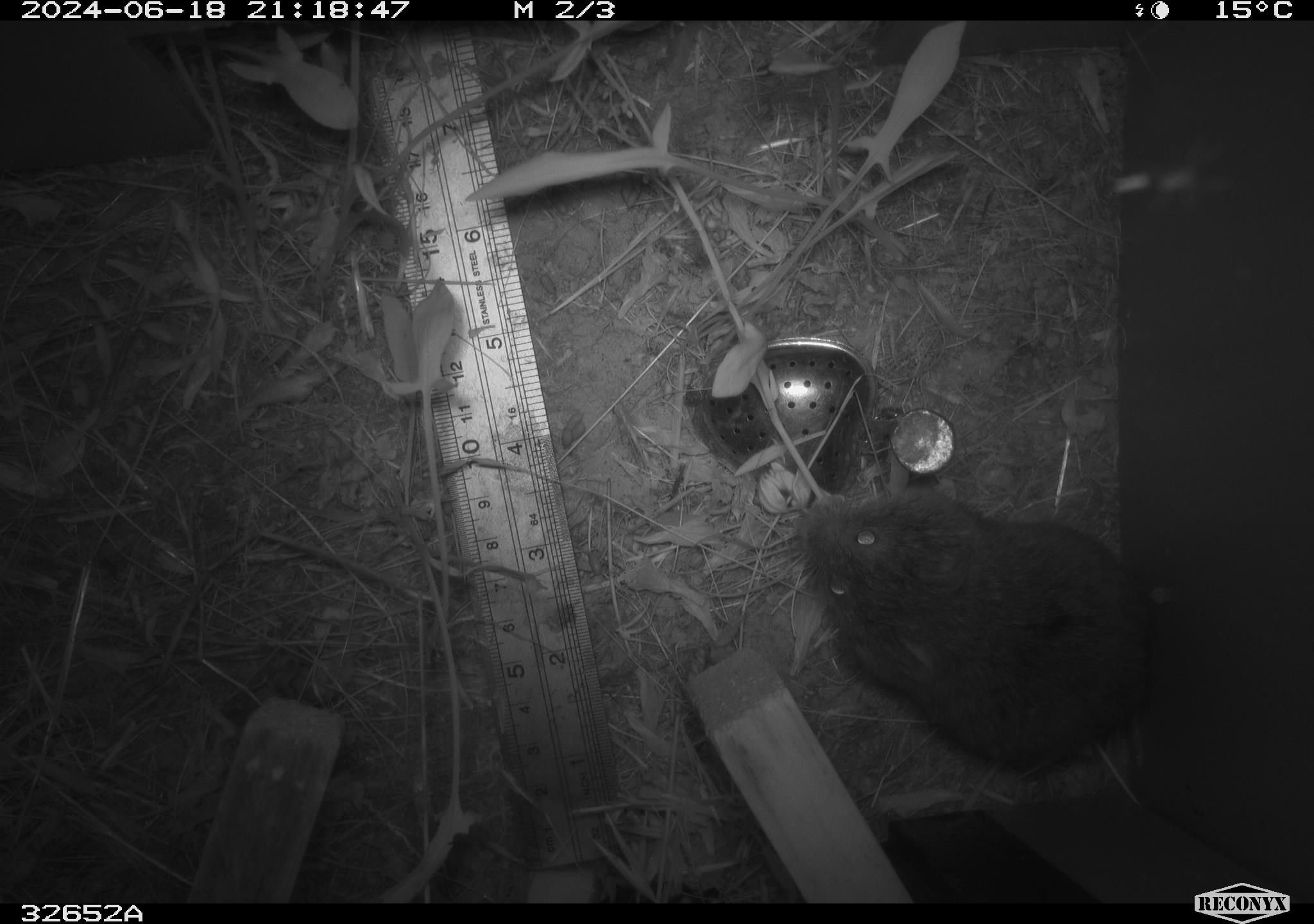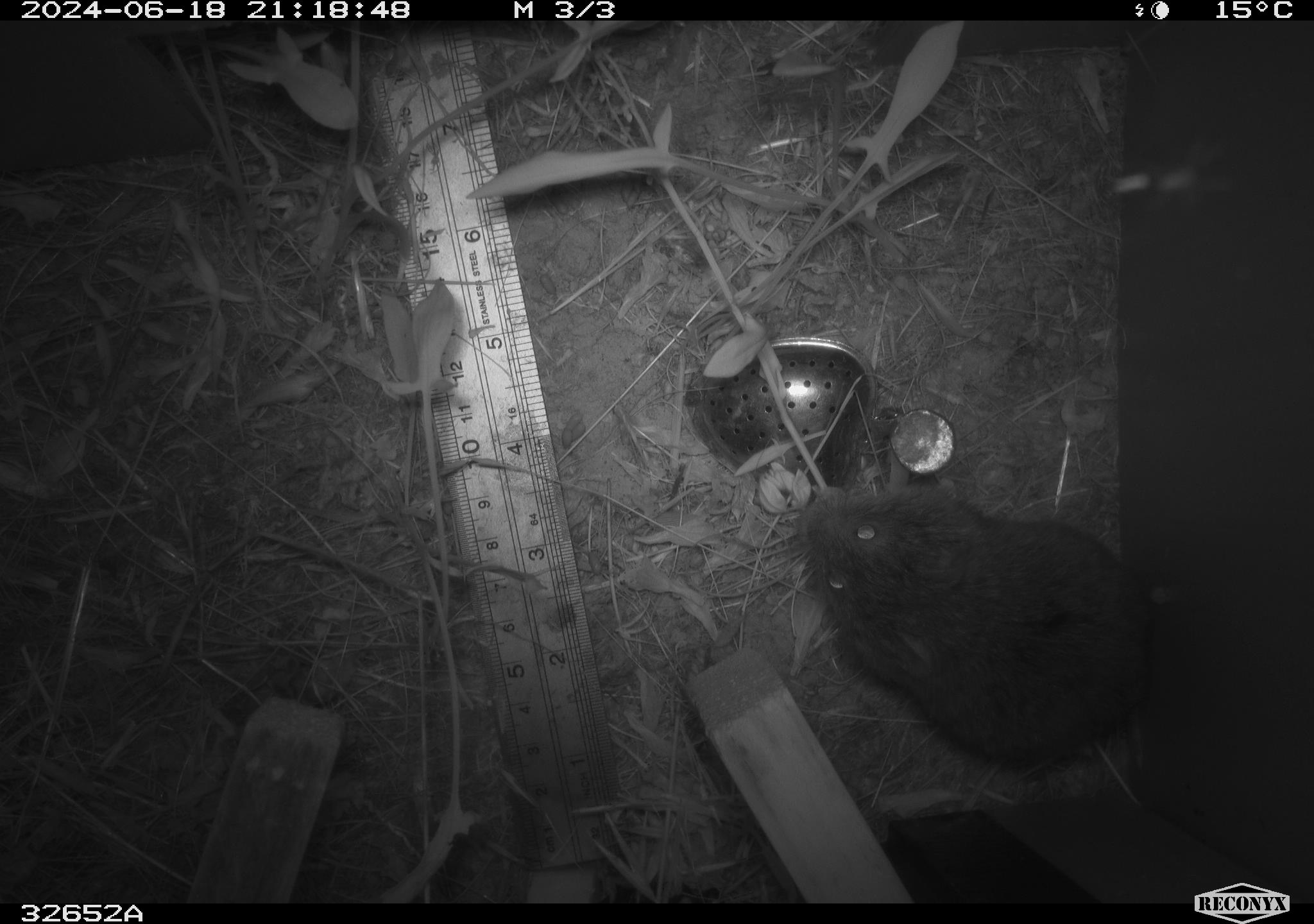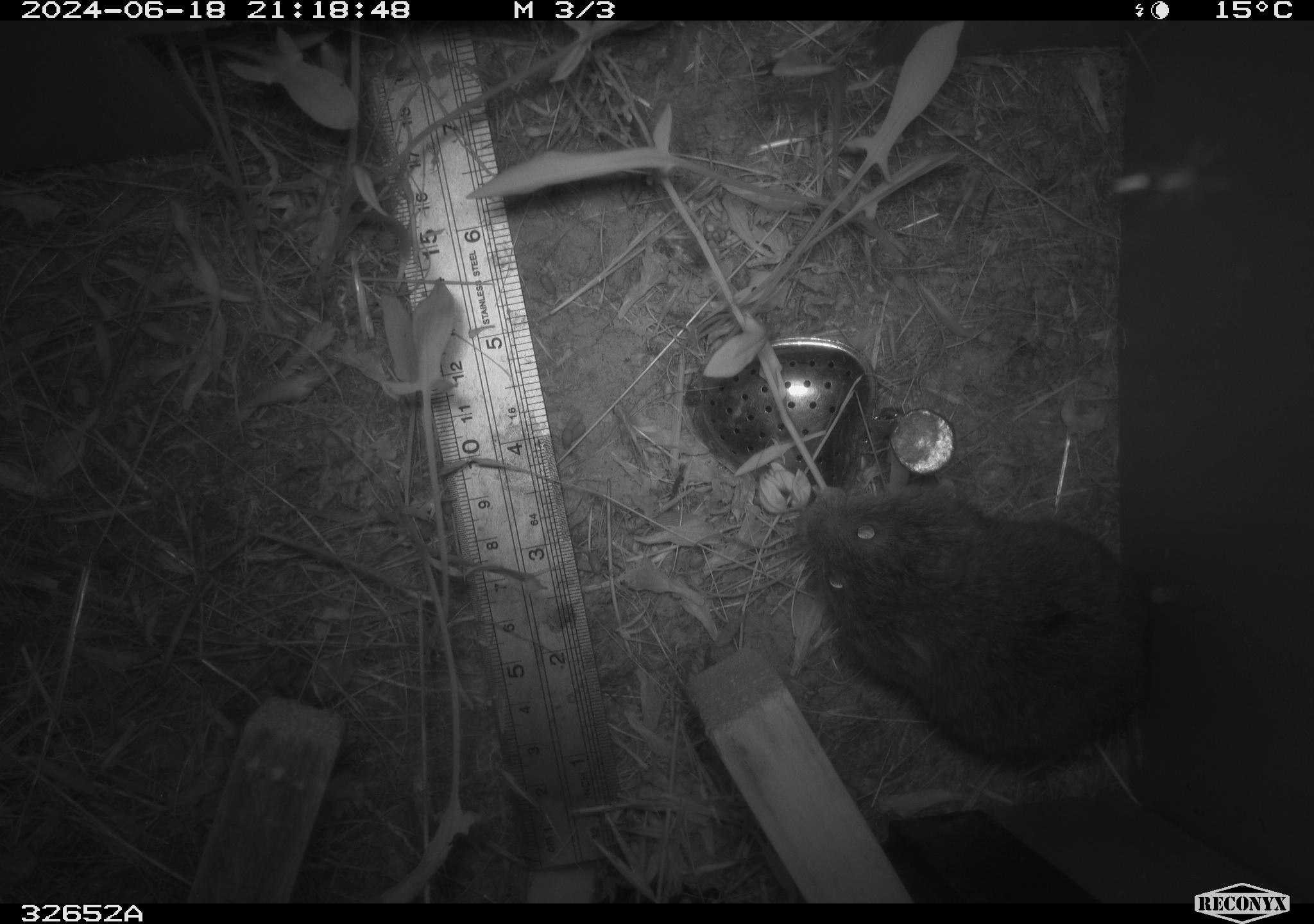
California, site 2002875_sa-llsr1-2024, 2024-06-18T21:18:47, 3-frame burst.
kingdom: Animalia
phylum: Chordata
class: Mammalia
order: Rodentia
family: Cricetidae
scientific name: Arvicolinae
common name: voles, lemmings, and muskrats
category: arvicolinae subfamily